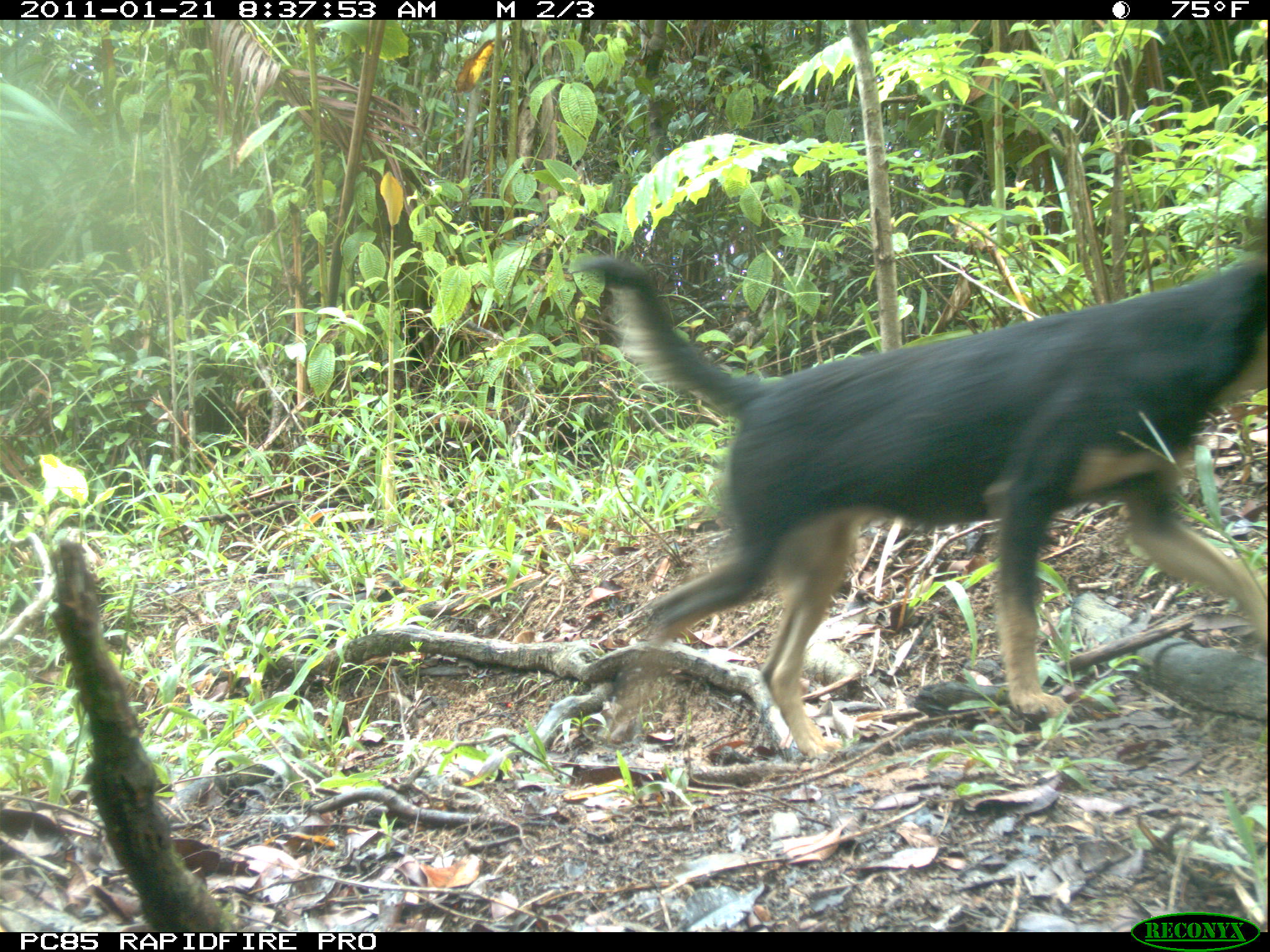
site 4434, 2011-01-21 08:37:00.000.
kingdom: Animalia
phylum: Chordata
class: Mammalia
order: Carnivora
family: Canidae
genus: Canis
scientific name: Canis familiaris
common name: domestic dog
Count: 1.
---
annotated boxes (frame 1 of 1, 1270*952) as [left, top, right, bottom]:
canis familiaris: [565, 239, 1270, 764]